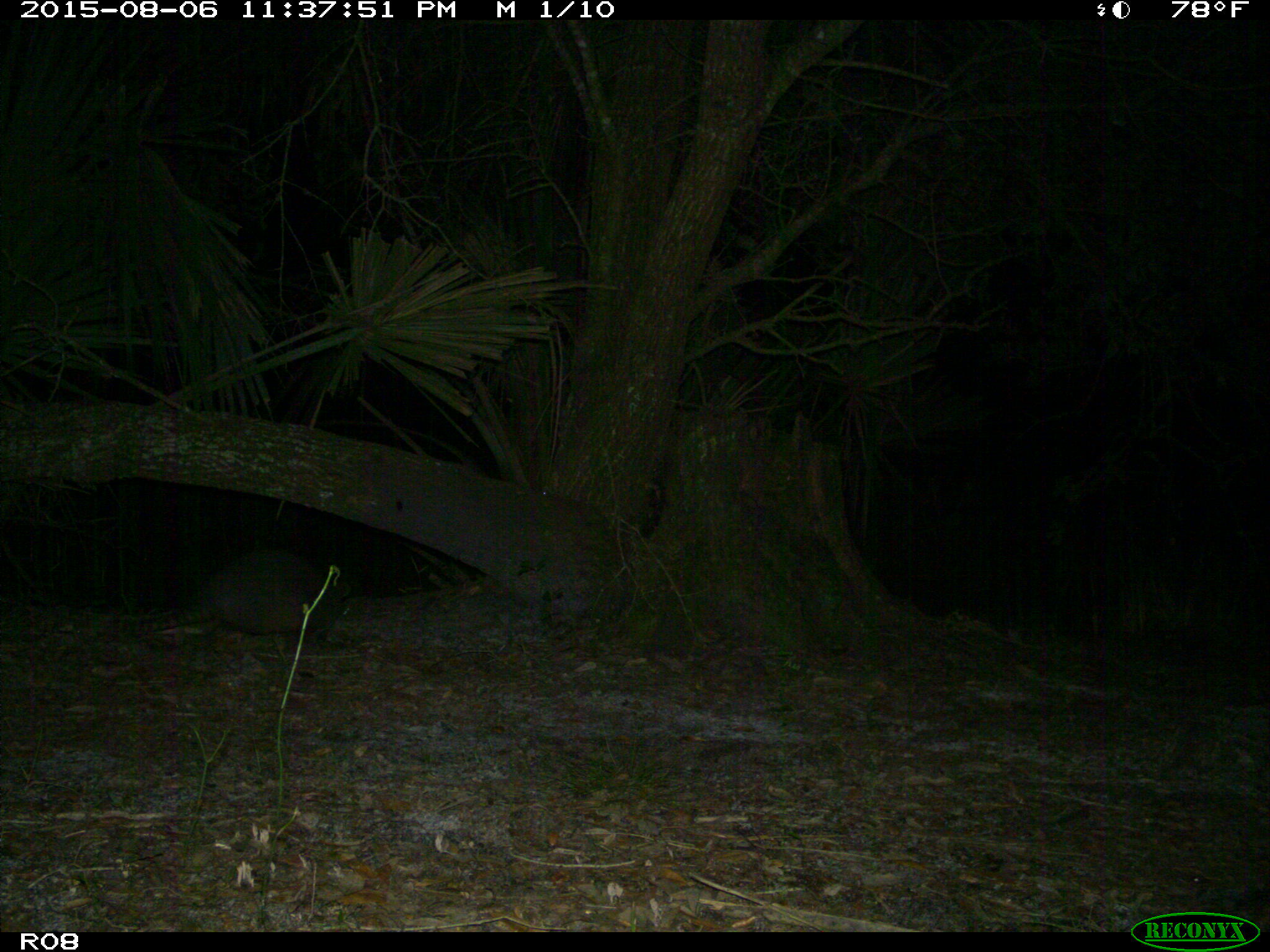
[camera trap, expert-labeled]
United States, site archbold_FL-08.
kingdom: Animalia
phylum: Chordata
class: Mammalia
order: Cingulata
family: Dasypodidae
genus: Dasypus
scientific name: Dasypus novemcinctus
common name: nine-banded armadillo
Dasypus novemcinctus (nine-banded armadillo).